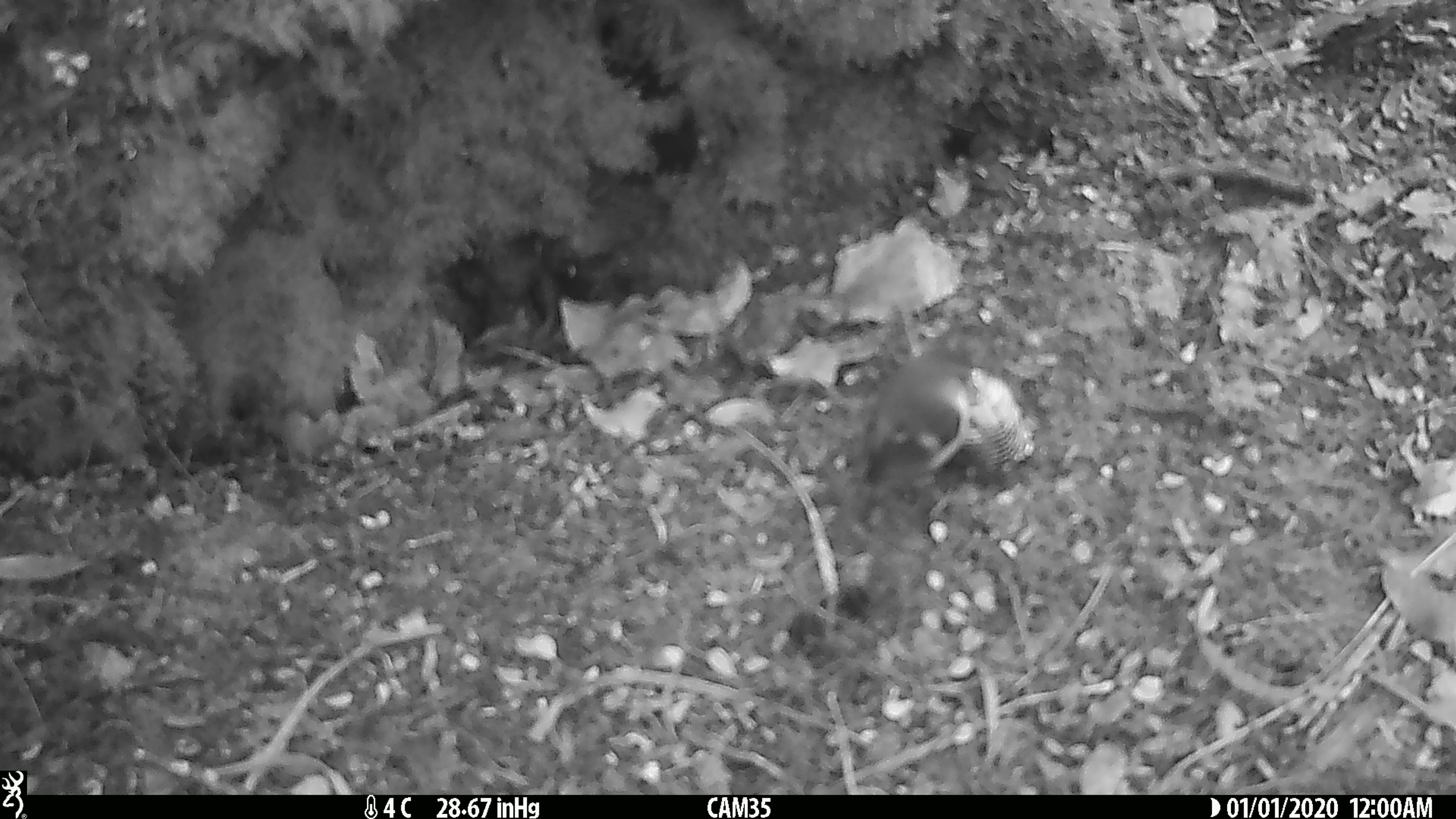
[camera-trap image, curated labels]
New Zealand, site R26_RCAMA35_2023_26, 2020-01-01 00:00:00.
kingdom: Animalia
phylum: Chordata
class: Aves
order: Passeriformes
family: Acanthisittidae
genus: Acanthisitta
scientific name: Acanthisitta chloris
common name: rifleman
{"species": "rifleman (Acanthisitta chloris)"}